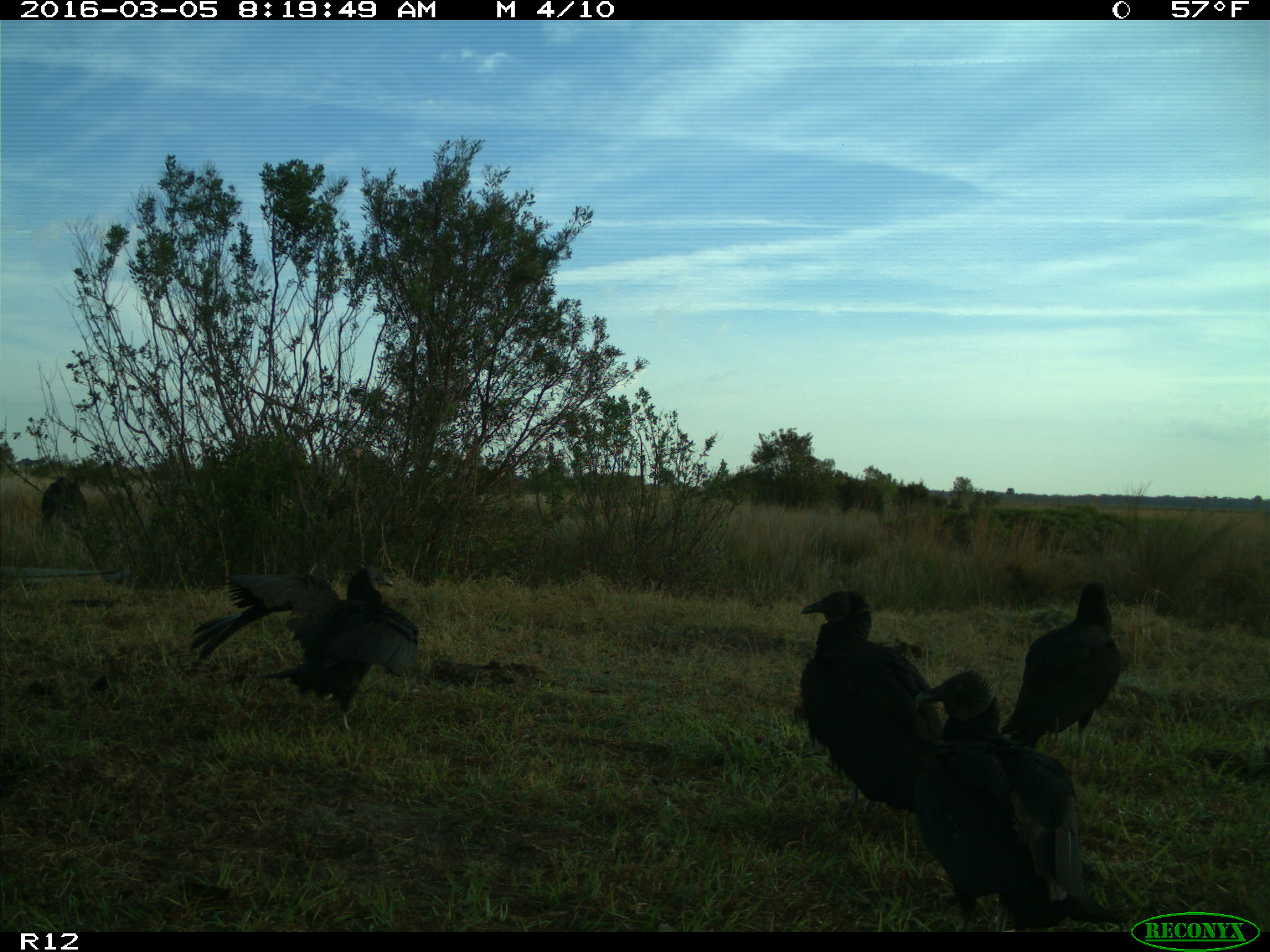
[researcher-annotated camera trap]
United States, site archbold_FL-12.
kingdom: Animalia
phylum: Chordata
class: Aves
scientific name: Aves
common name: birds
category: unidentified bird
Unidentified bird (birds) (Aves).